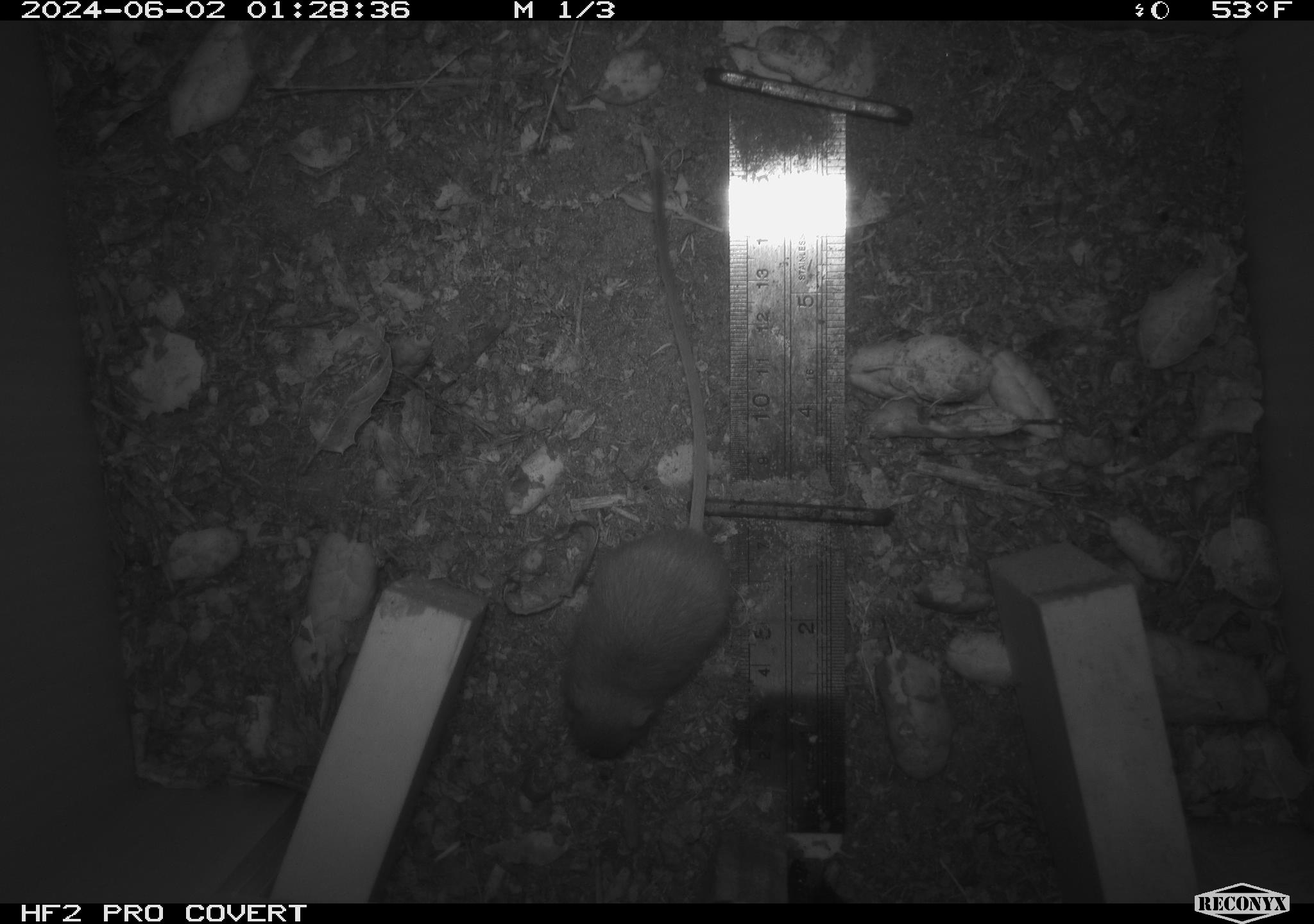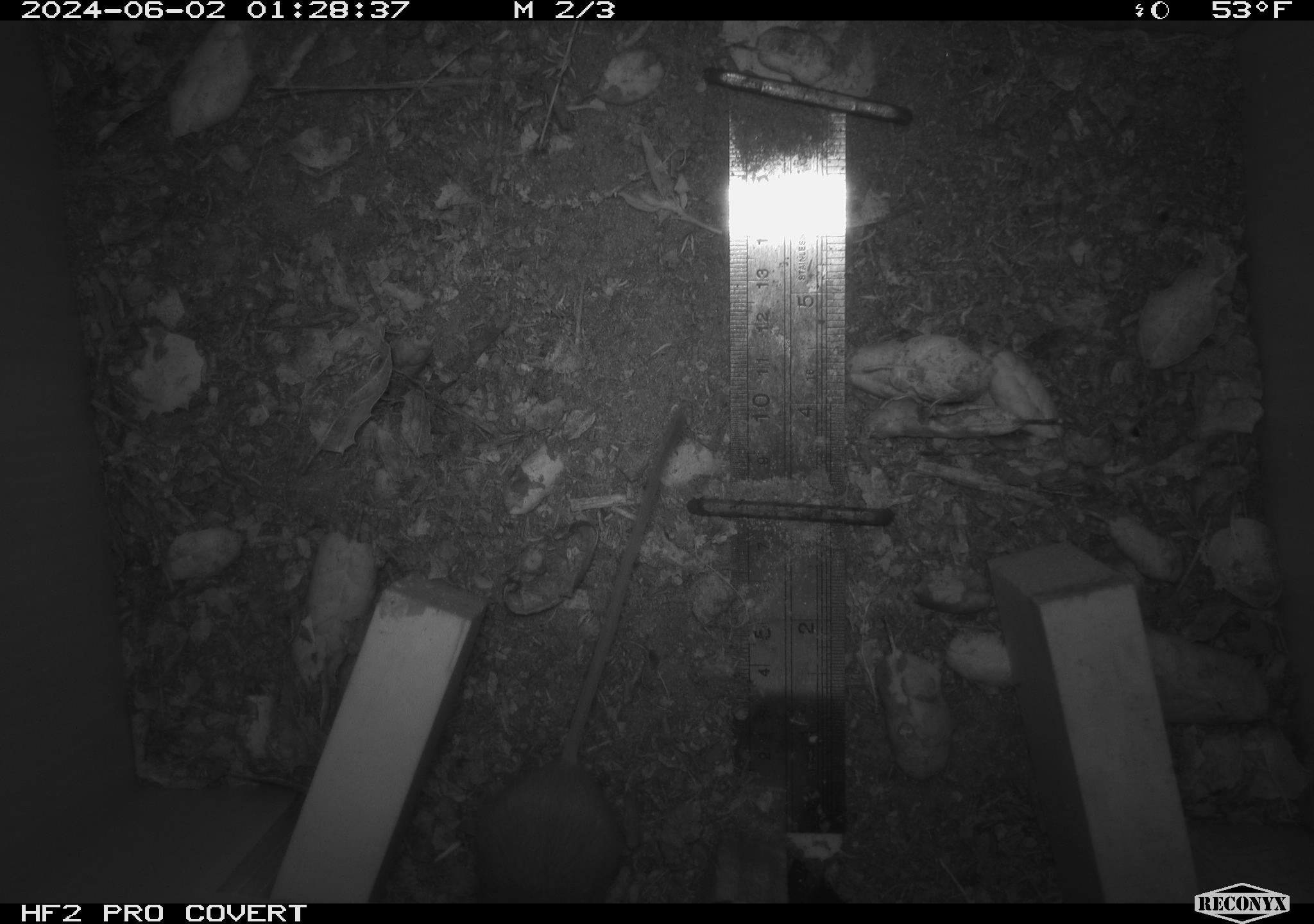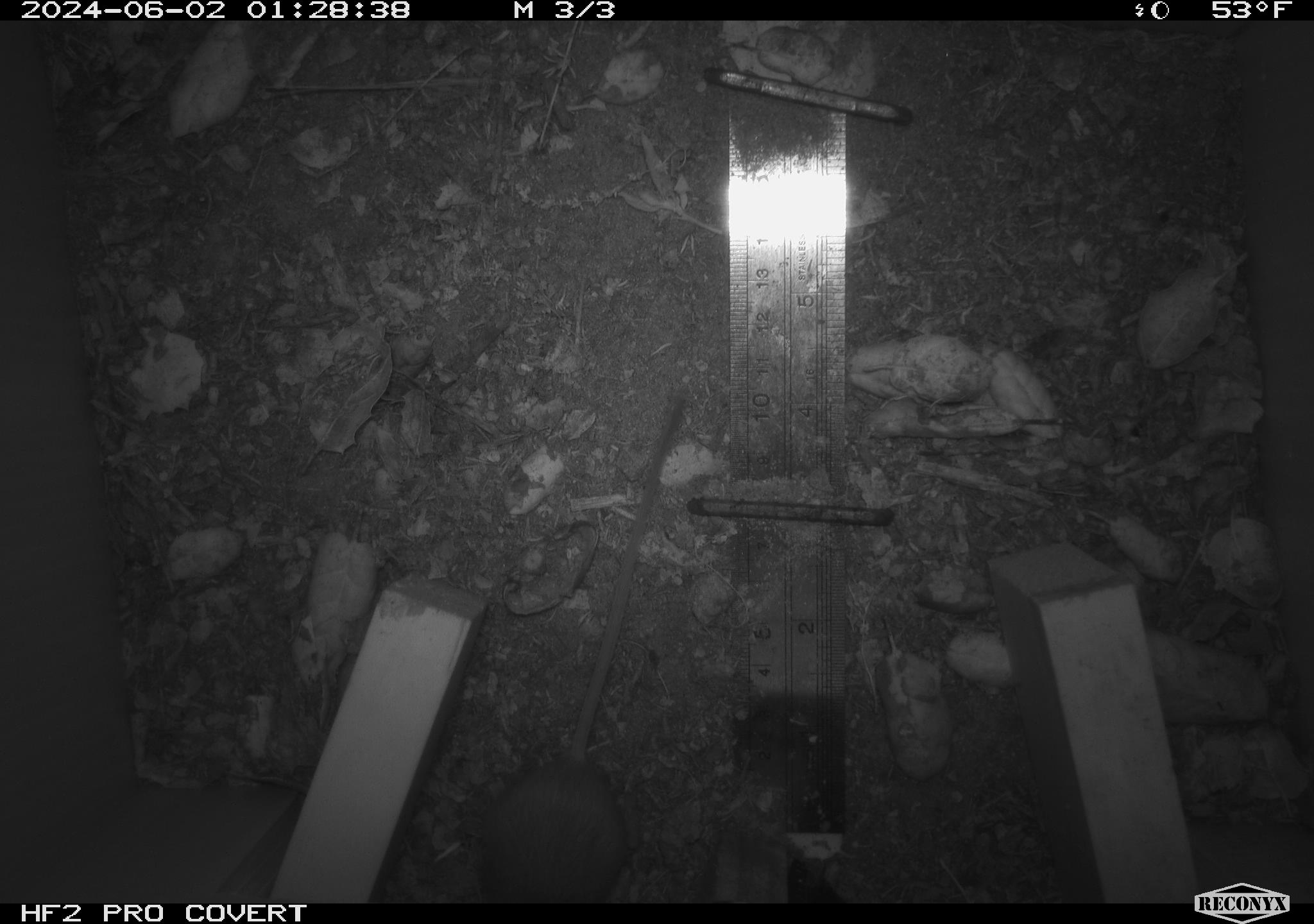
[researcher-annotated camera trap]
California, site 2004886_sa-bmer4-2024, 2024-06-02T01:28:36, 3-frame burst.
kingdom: Animalia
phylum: Chordata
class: Mammalia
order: Rodentia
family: Heteromyidae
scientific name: Heteromyidae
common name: kangaroo rats and pocket mice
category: heteromyidae family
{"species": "heteromyidae family (kangaroo rats and pocket mice) (Heteromyidae)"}